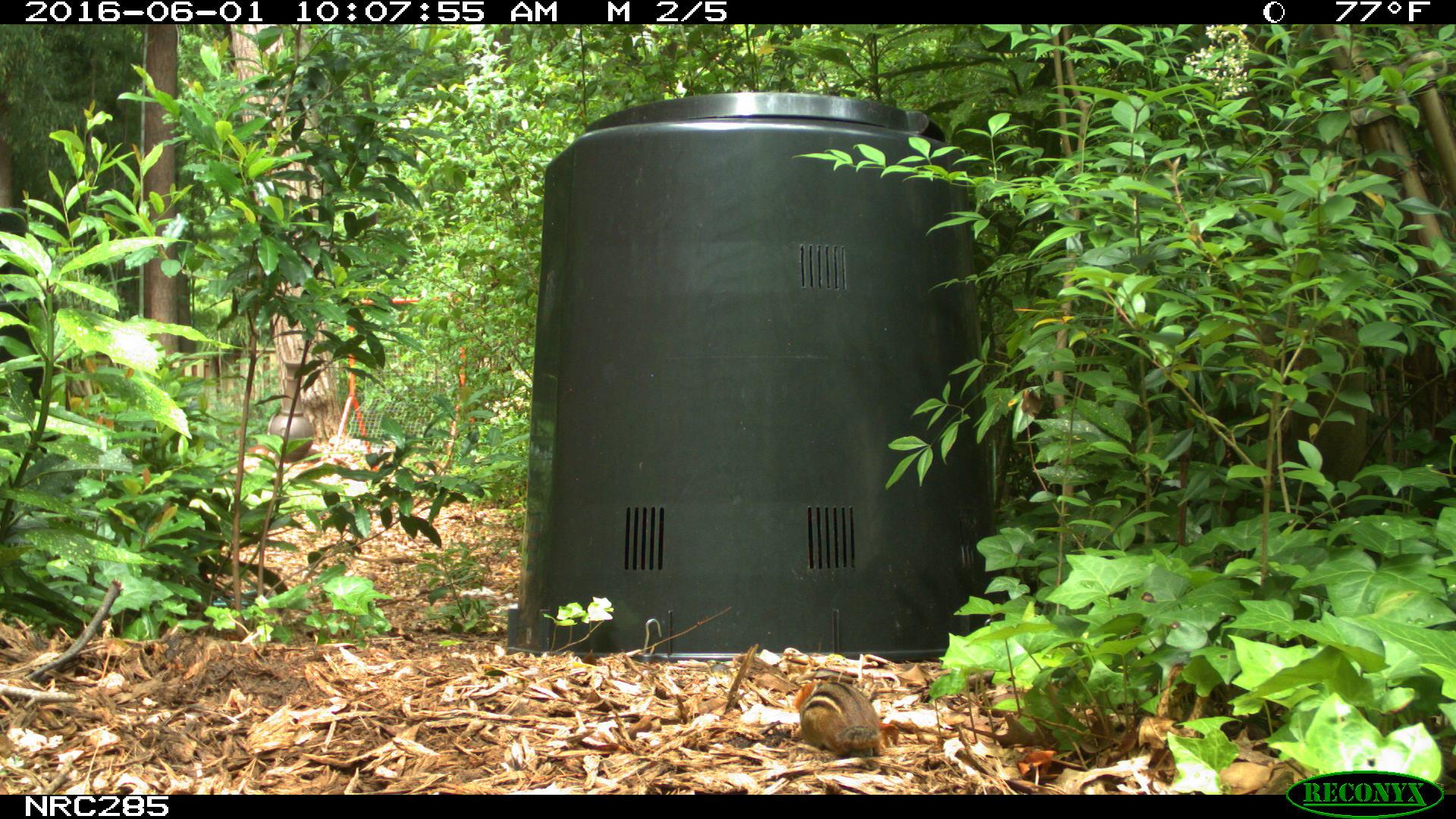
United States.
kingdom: Animalia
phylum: Chordata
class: Mammalia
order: Rodentia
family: Sciuridae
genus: Tamias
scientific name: Tamias striatus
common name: eastern chipmunk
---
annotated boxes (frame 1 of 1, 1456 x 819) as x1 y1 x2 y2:
Eastern Chipmunk: 788 668 894 763